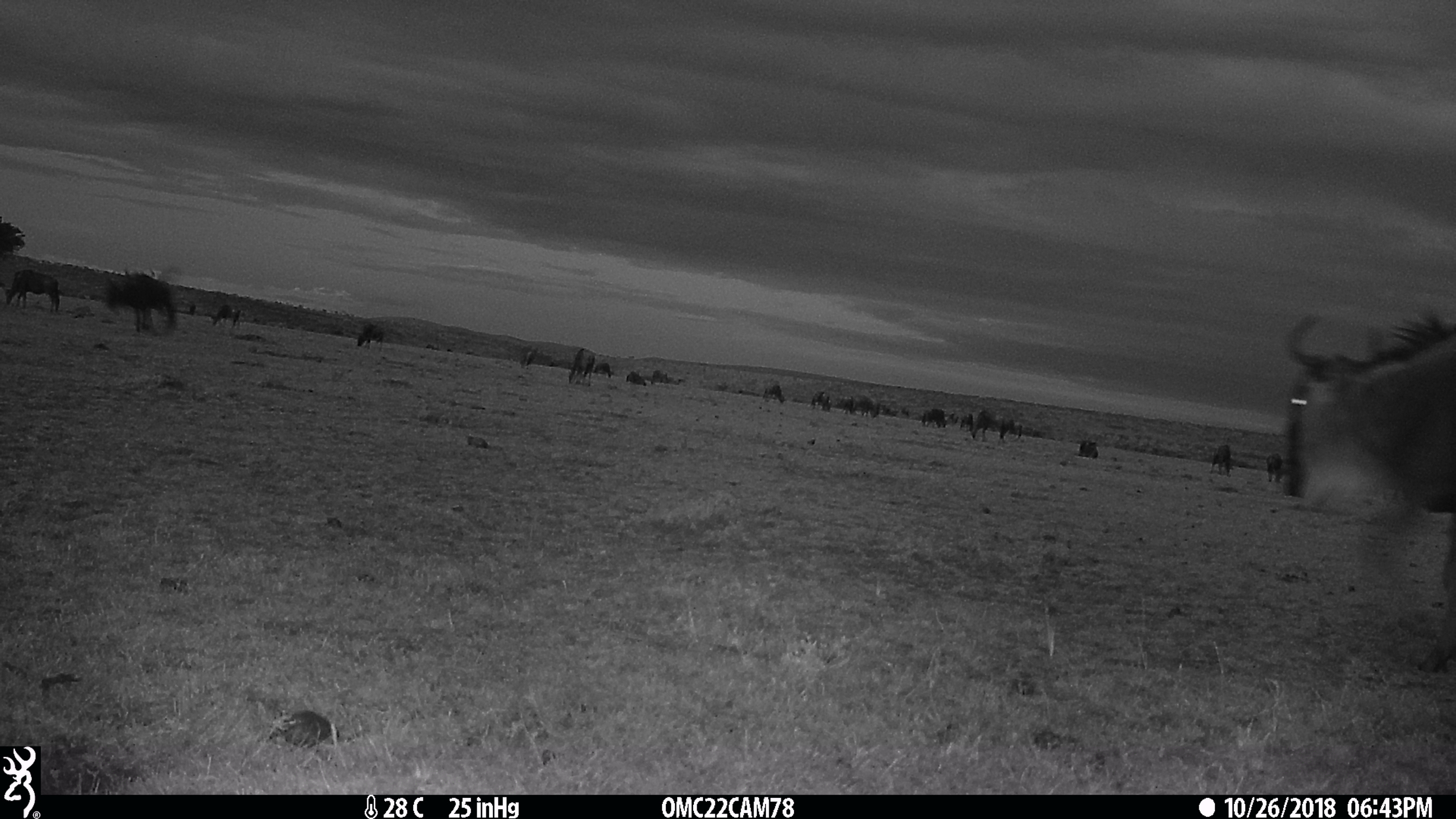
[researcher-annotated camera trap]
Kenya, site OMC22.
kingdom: Animalia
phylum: Chordata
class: Mammalia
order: Artiodactyla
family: Bovidae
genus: Connochaetes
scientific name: Connochaetes taurinus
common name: blue wildebeest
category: wildebeest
Wildebeest (blue wildebeest) (Connochaetes taurinus).